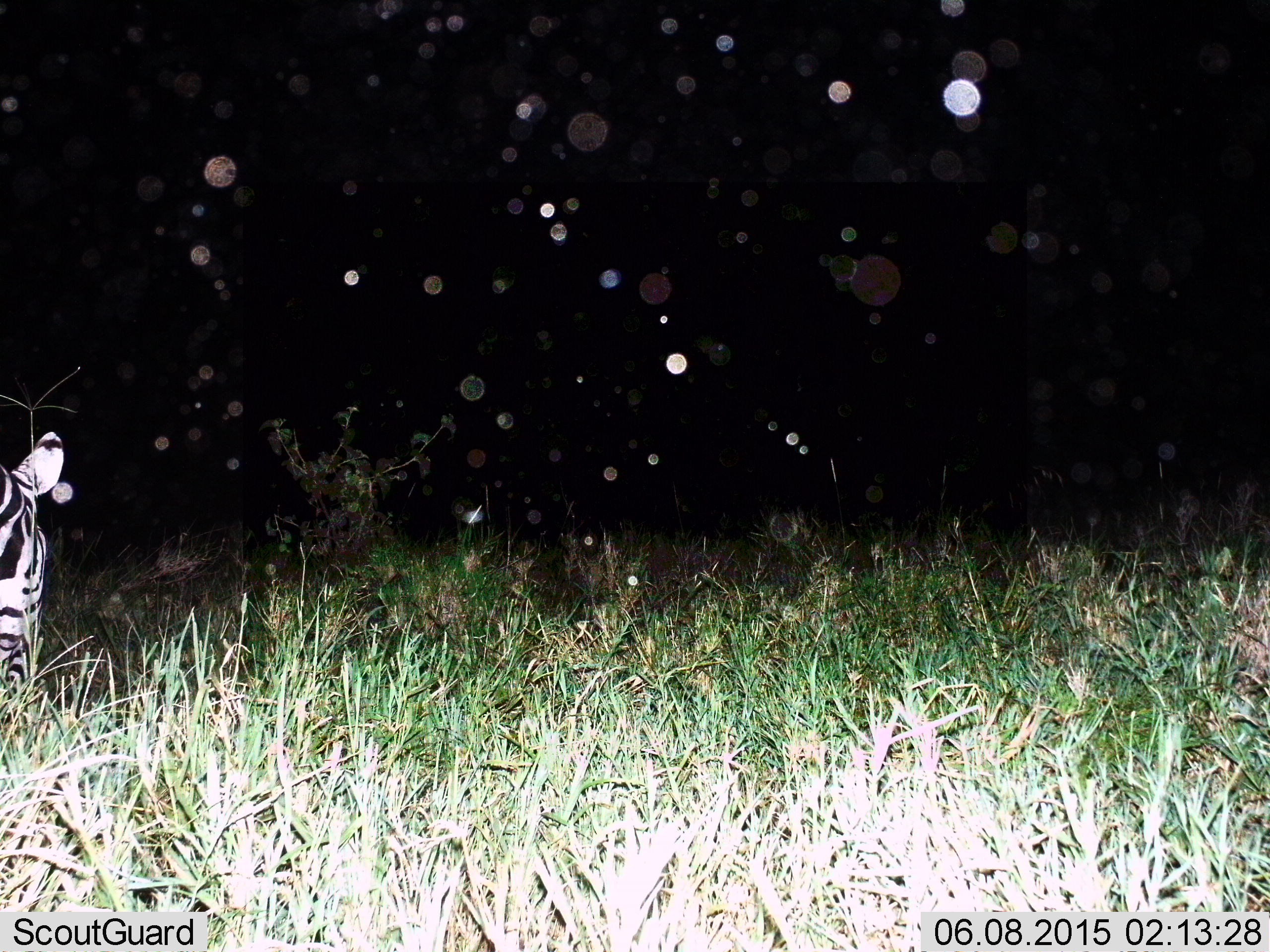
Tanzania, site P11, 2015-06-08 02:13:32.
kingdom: Animalia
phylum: Chordata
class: Mammalia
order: Perissodactyla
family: Equidae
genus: Equus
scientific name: Equus quagga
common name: plains zebra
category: zebra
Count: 1.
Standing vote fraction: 40%.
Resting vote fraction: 0%.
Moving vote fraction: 10%.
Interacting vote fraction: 0%.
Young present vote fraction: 0%.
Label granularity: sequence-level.